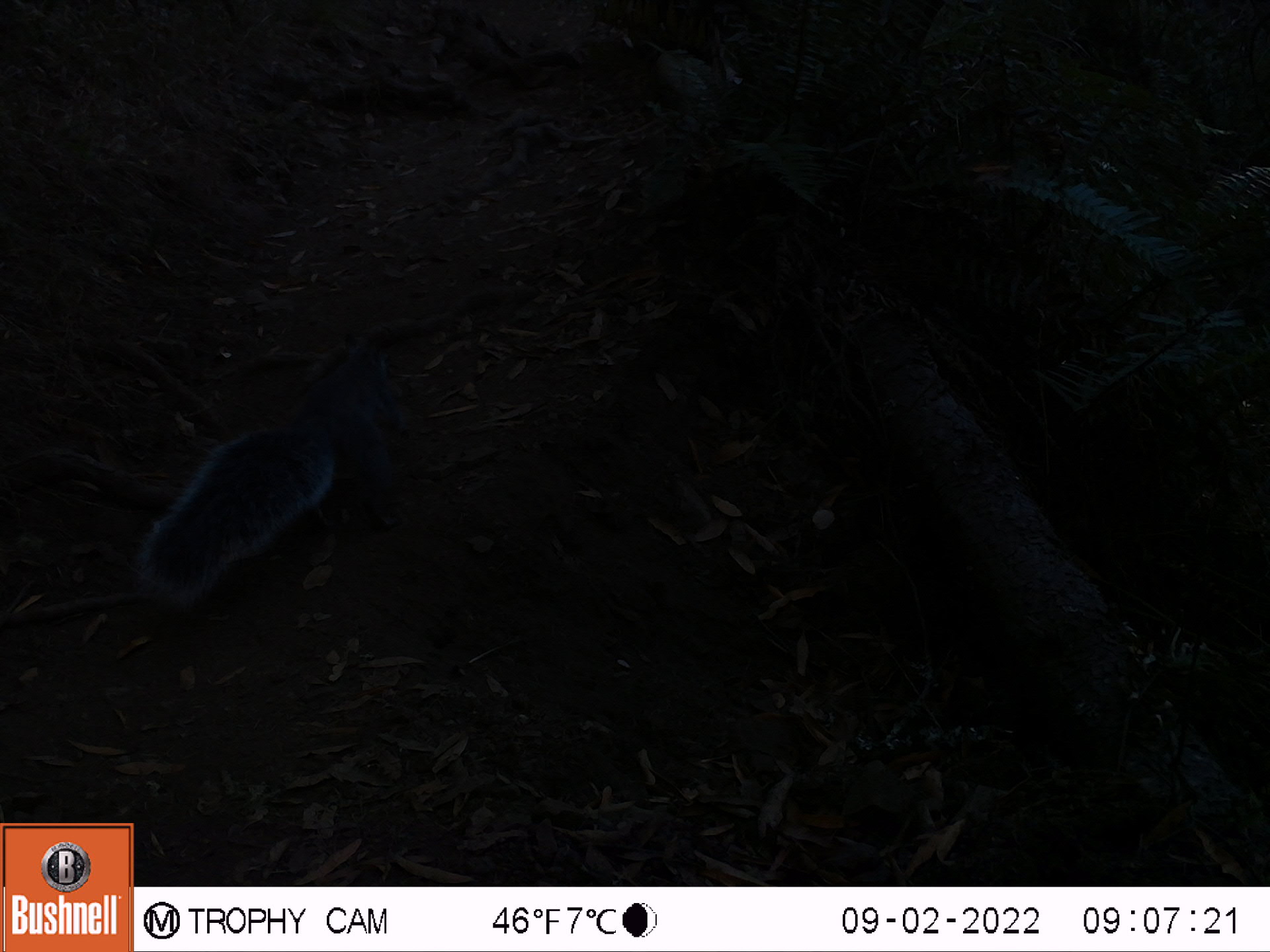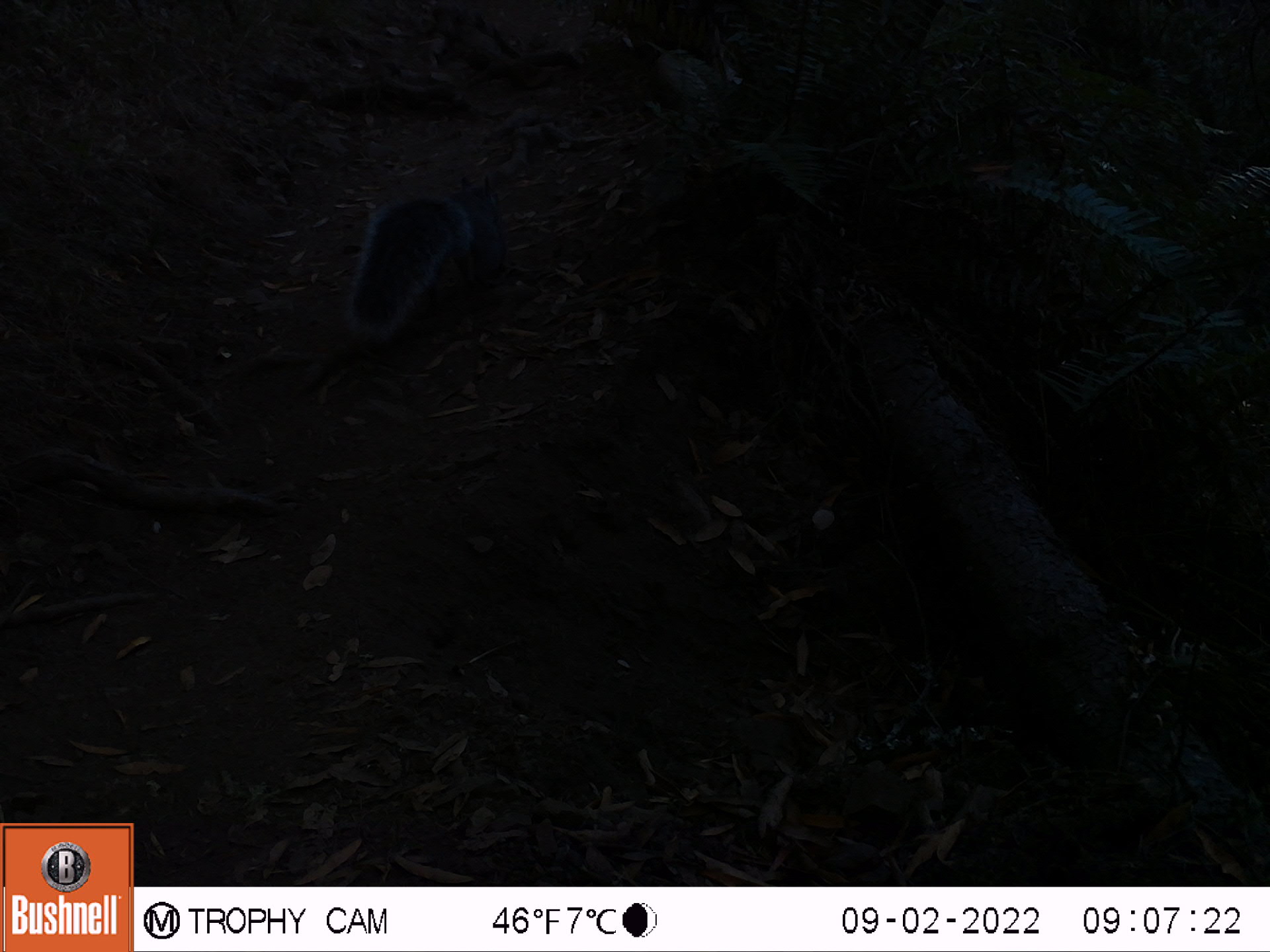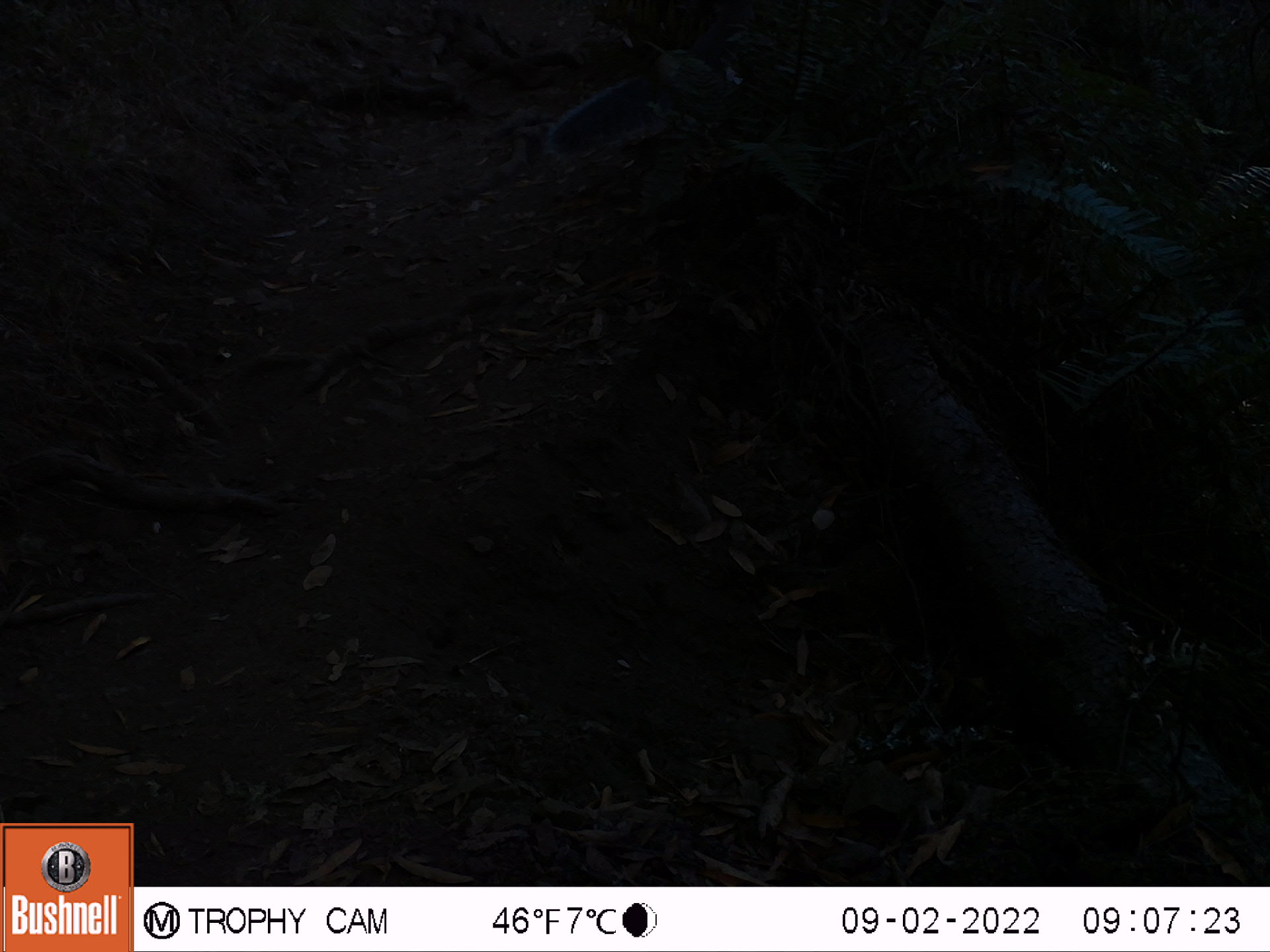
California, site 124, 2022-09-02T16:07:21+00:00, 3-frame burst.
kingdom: Animalia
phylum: Chordata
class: Mammalia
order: Rodentia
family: Sciuridae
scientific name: Sciuridae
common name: squirrel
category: unknown squirrel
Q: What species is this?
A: Unknown squirrel (squirrel) (Sciuridae).